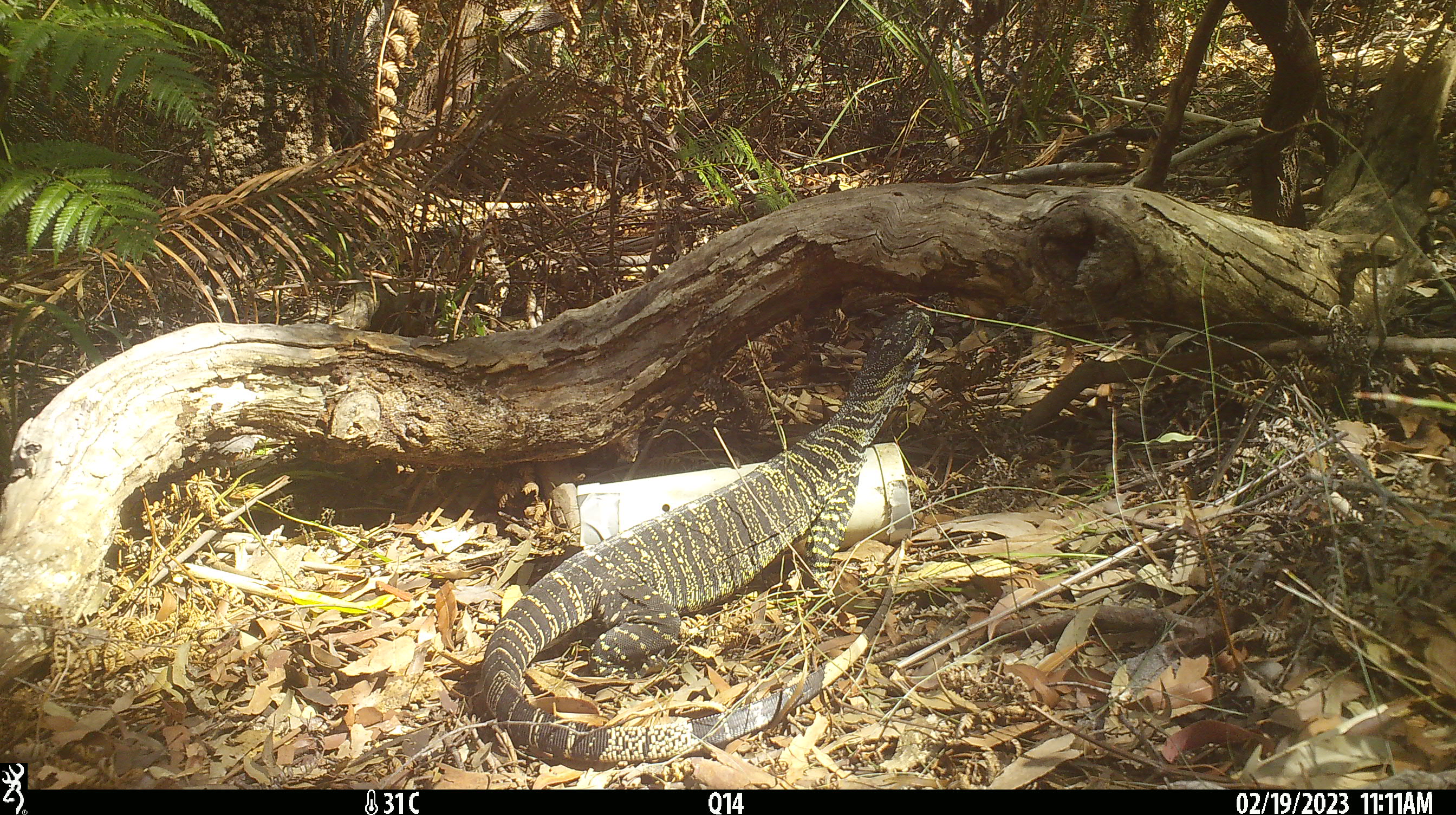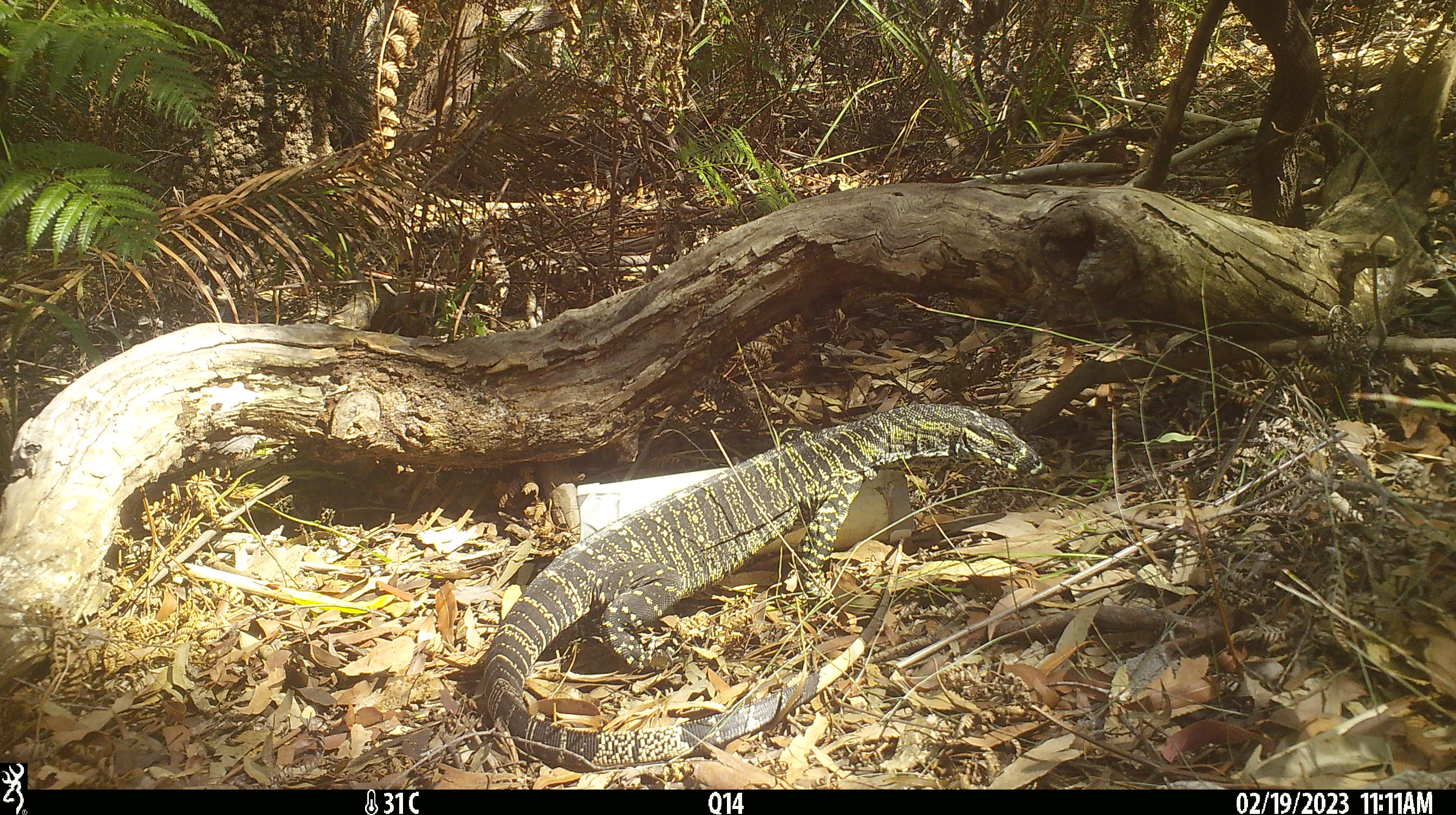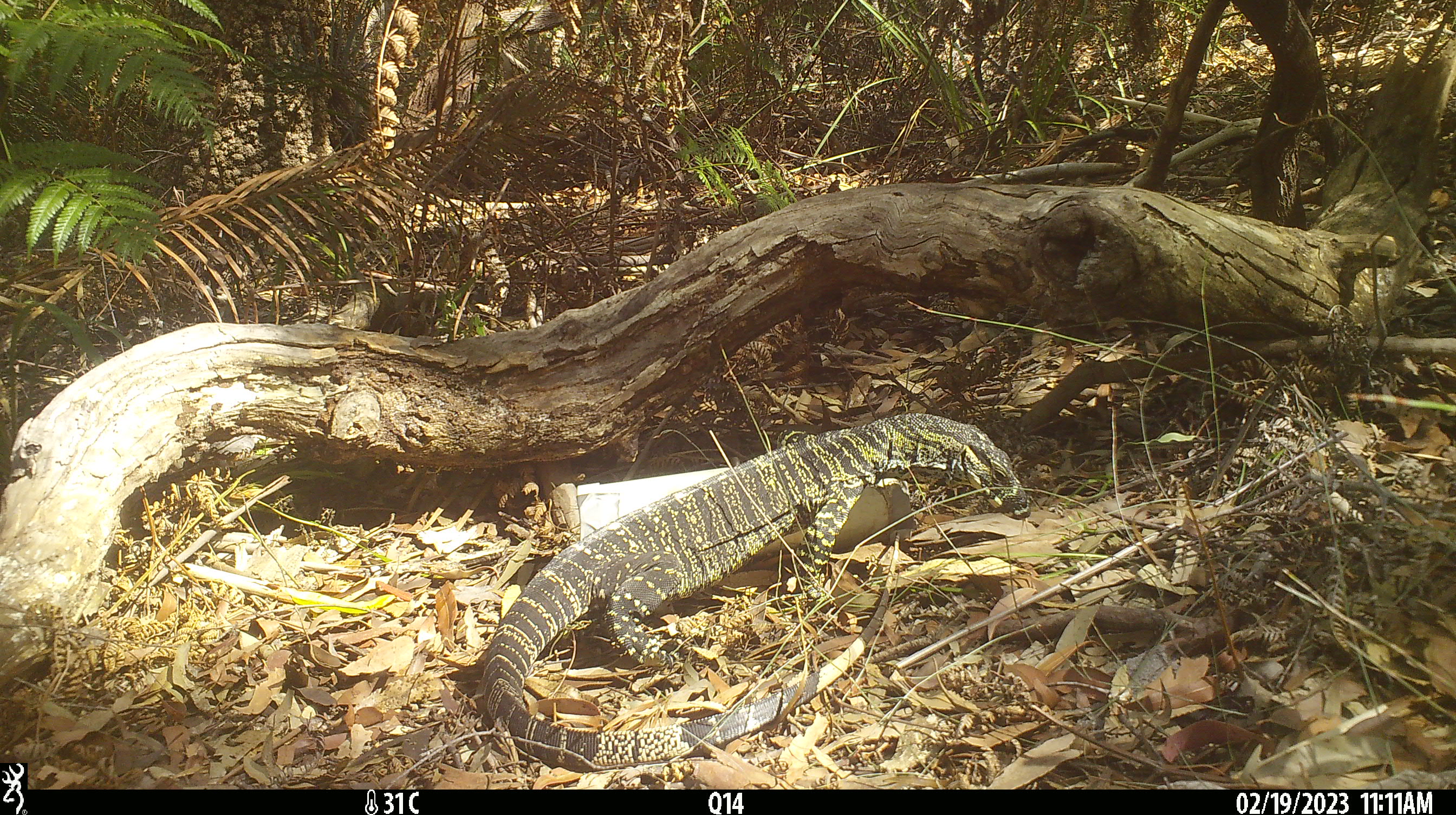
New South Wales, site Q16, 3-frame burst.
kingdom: Animalia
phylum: Chordata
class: Reptilia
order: Squamata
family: Varanidae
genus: Varanus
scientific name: Varanus varius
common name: lace monitor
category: goanna